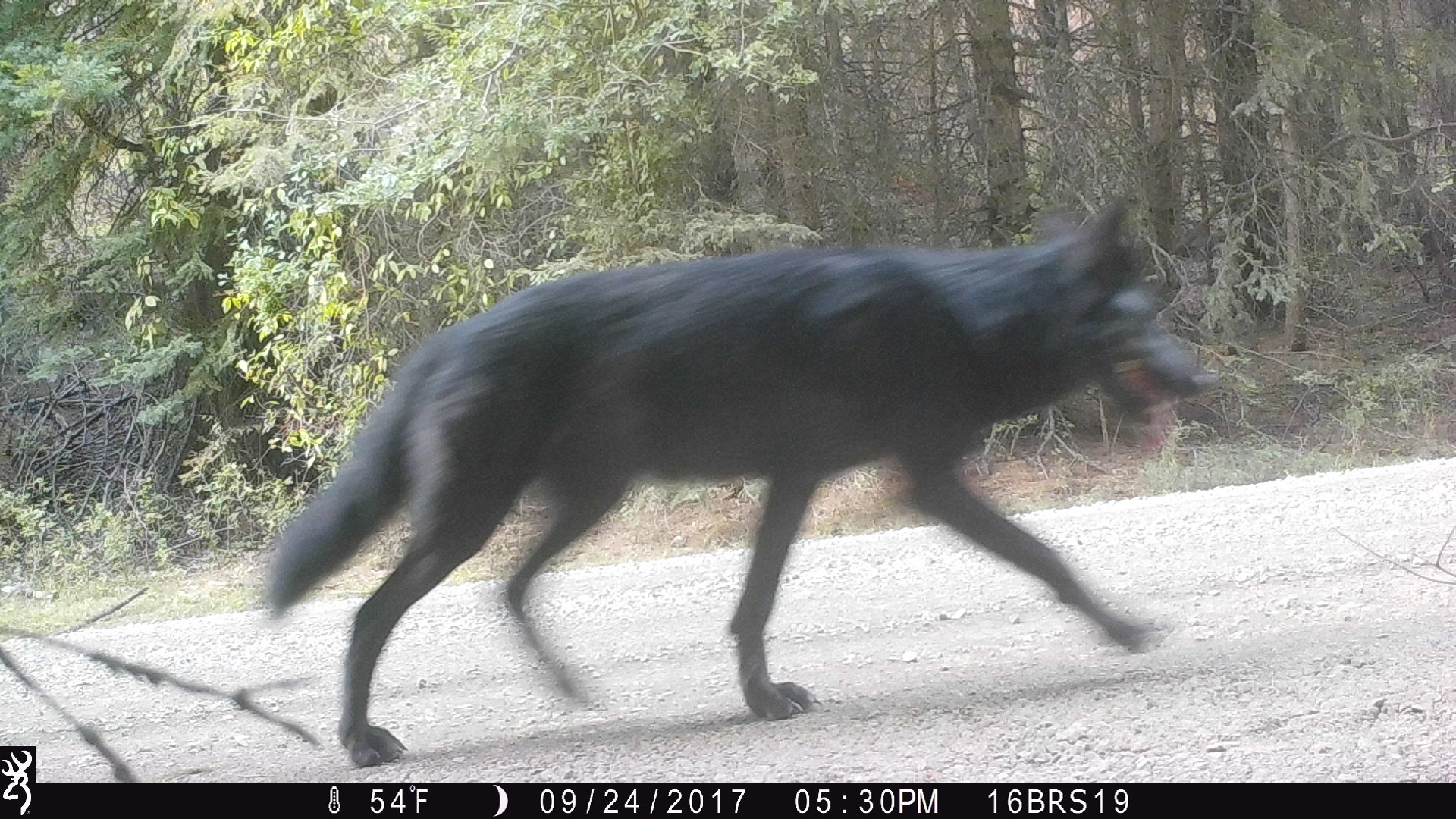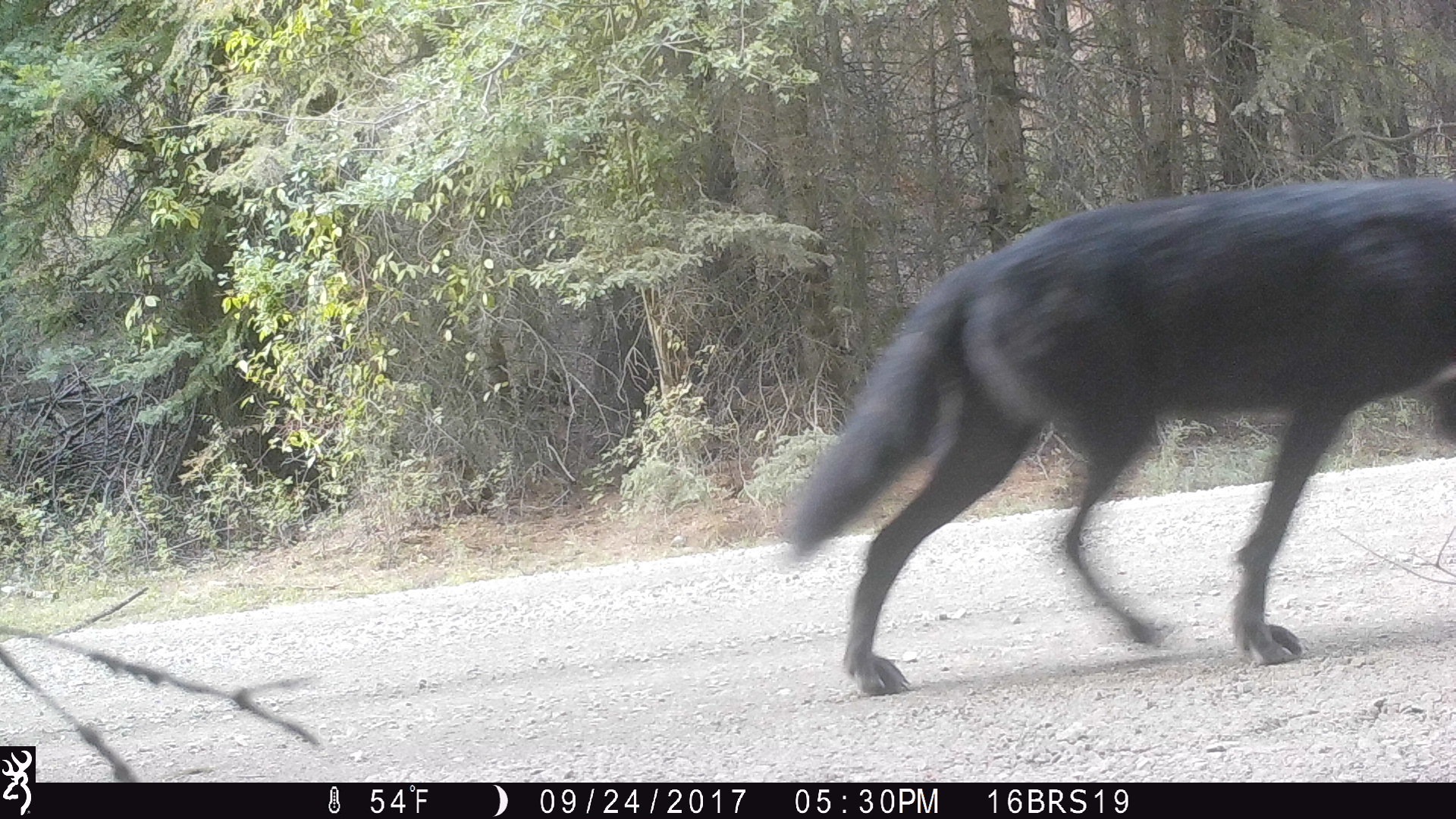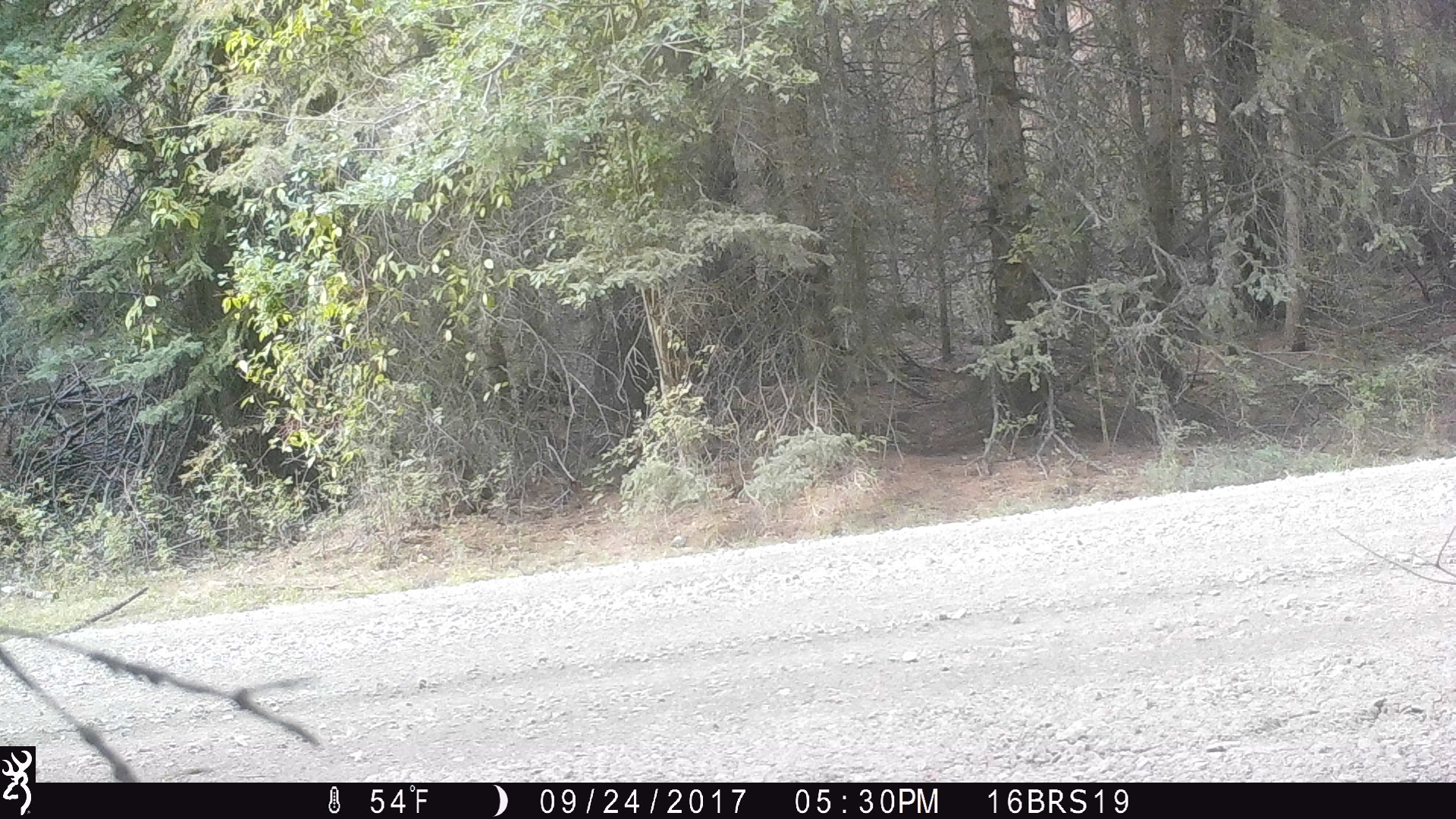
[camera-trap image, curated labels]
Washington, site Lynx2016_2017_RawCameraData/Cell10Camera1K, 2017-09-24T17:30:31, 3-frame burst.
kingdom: Animalia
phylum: Chordata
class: Mammalia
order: Carnivora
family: Canidae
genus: Canis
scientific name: Canis lupus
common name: gray wolf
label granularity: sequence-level